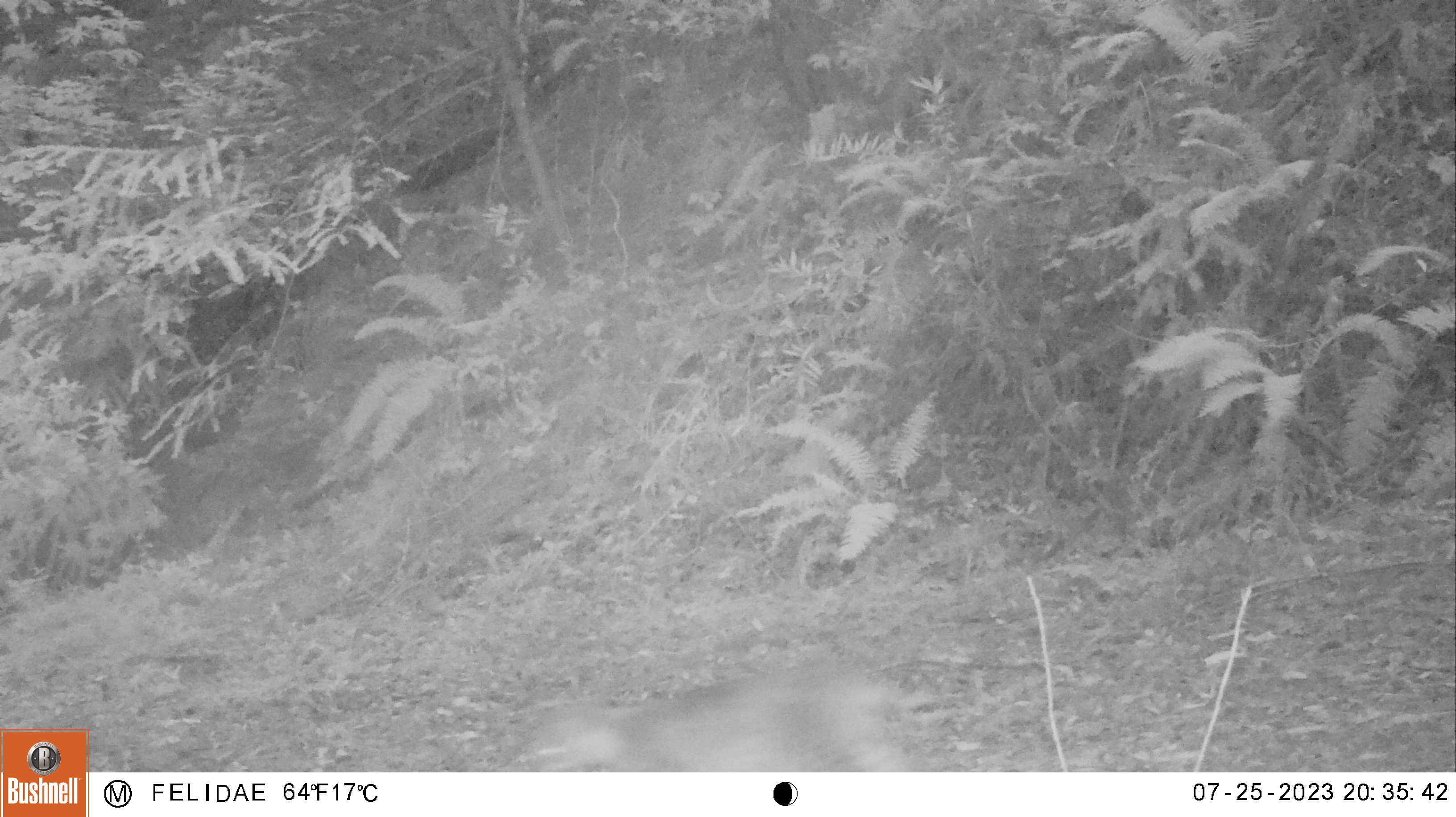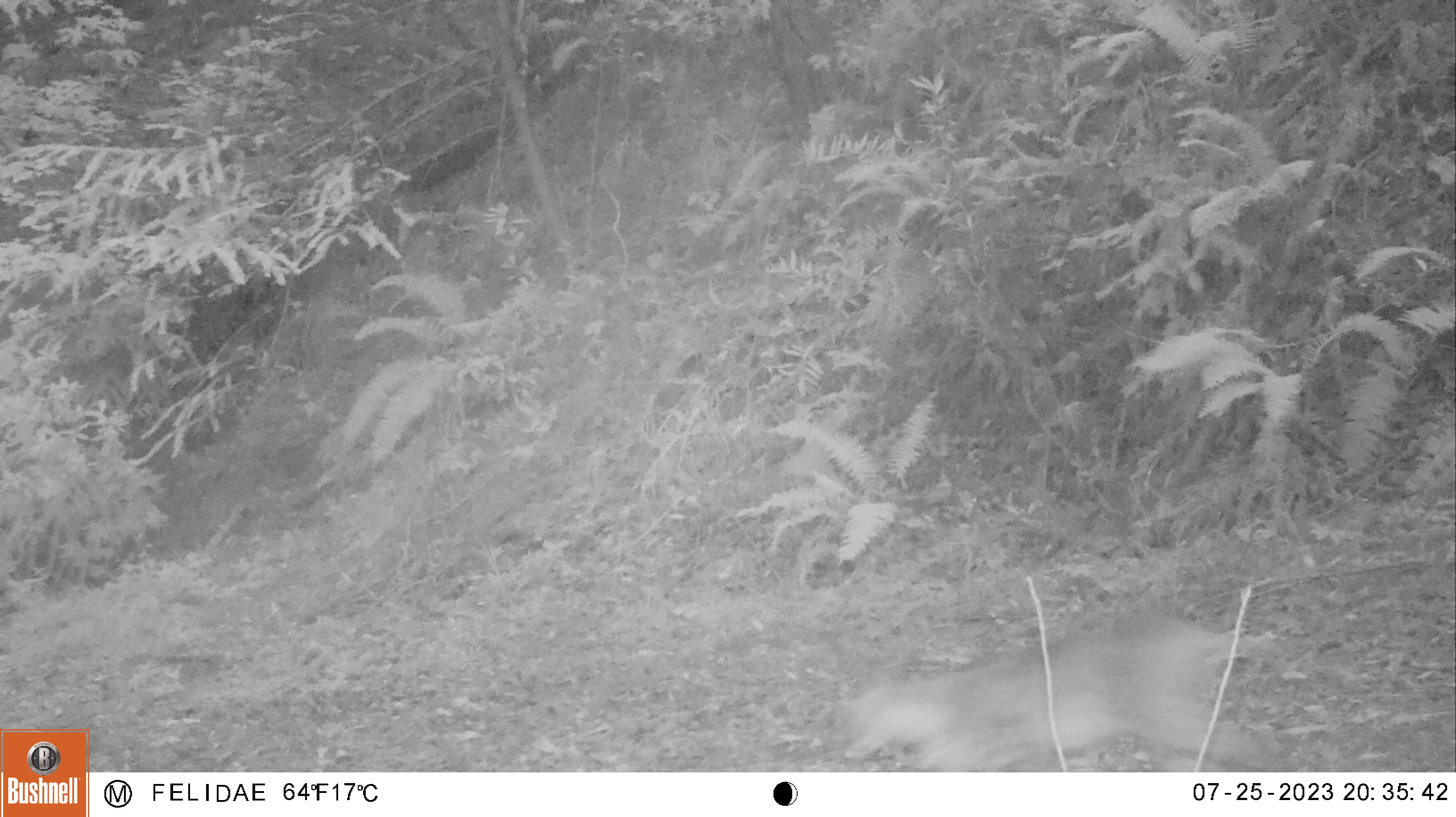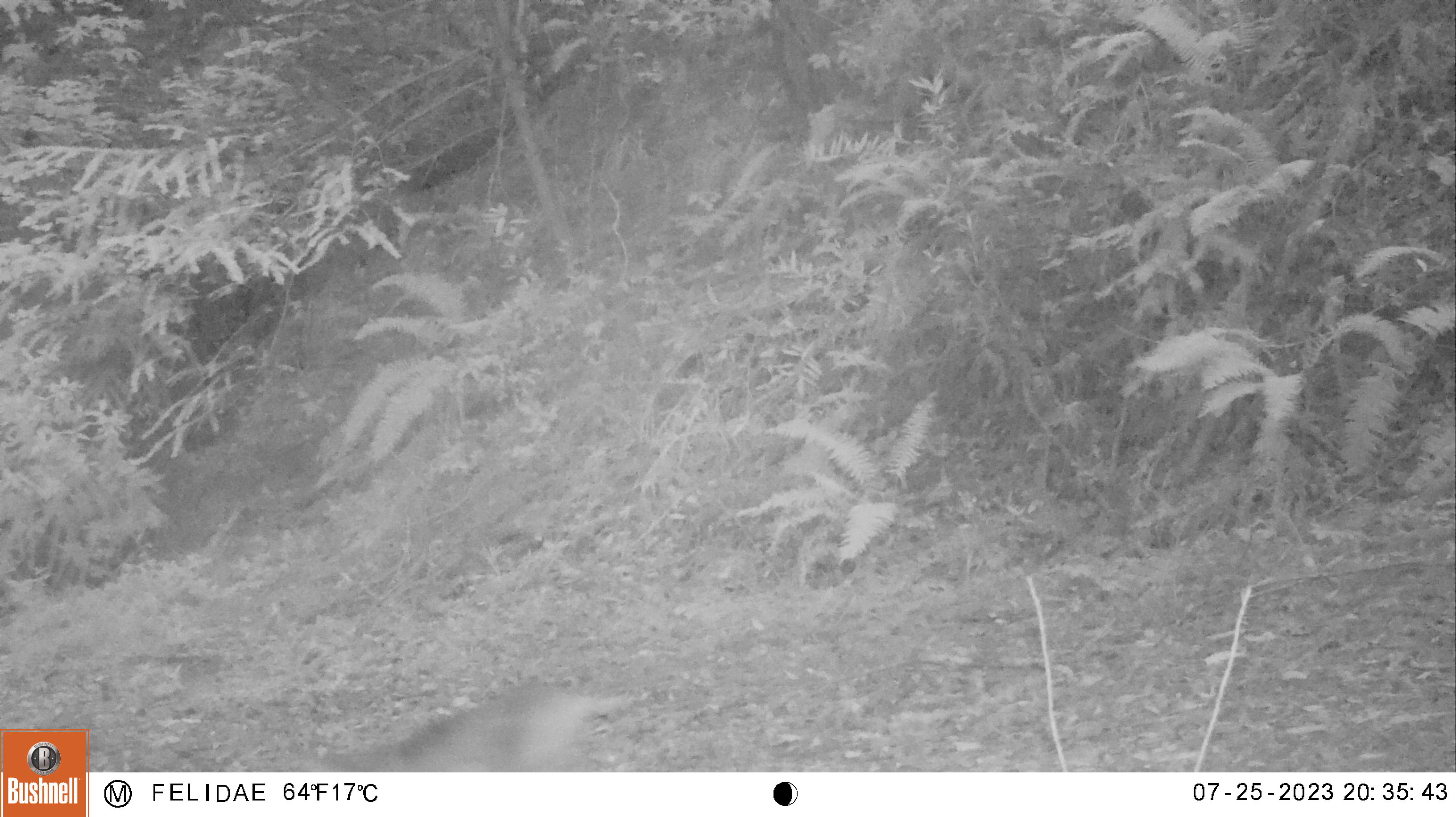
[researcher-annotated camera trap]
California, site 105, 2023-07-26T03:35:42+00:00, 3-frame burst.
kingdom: Animalia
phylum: Chordata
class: Mammalia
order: Carnivora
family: Felidae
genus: Lynx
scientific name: Lynx rufus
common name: bobcat